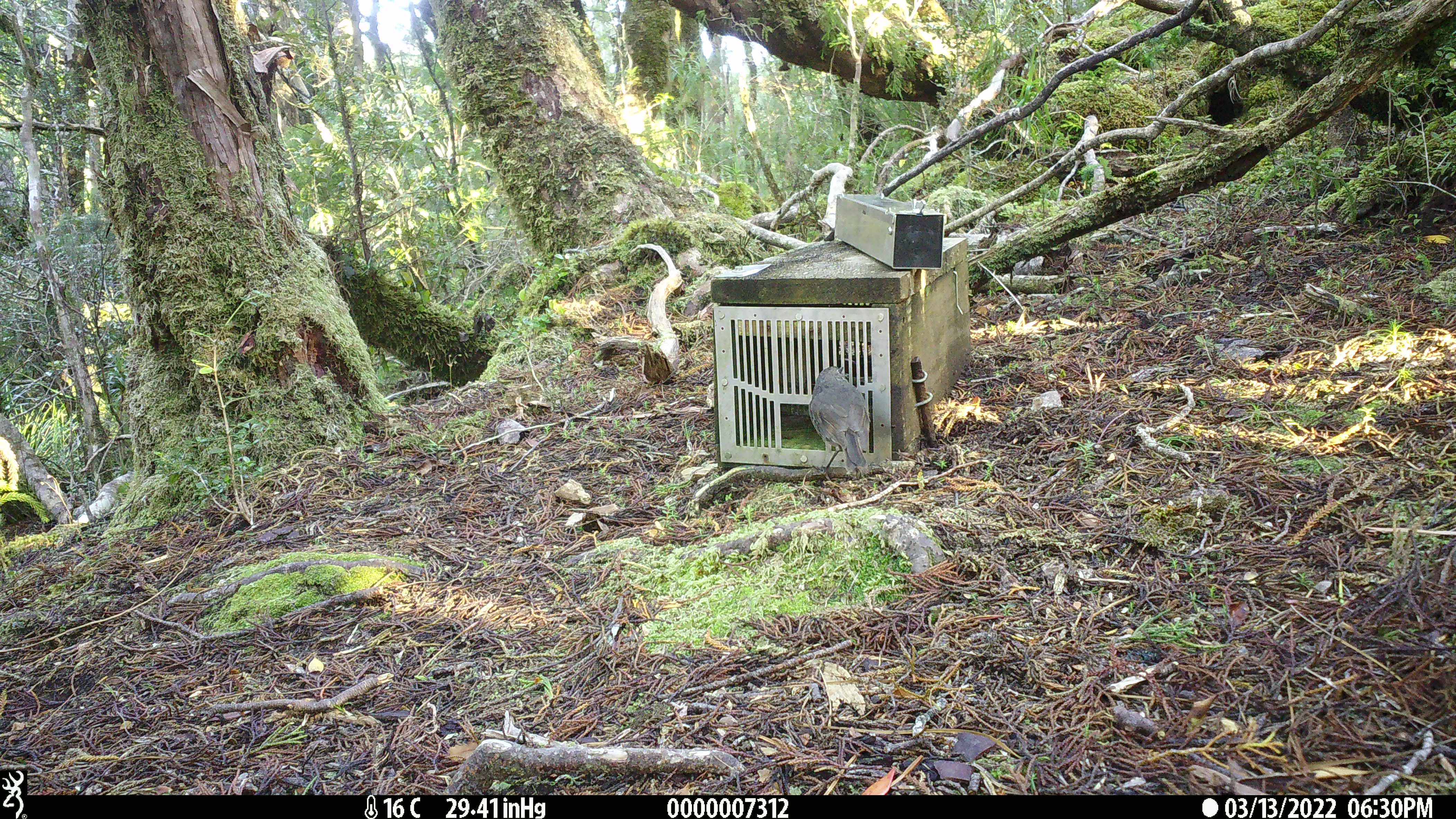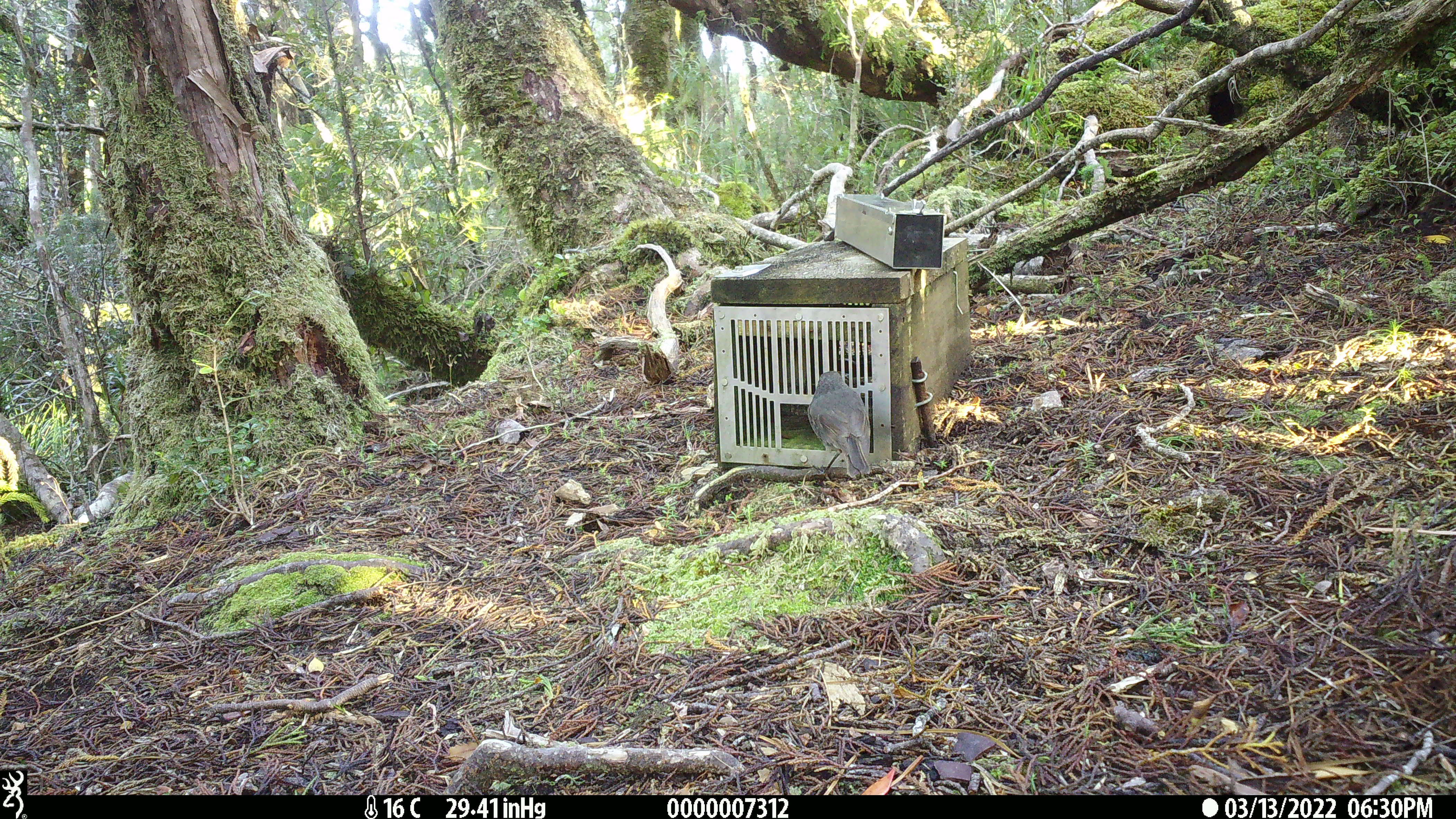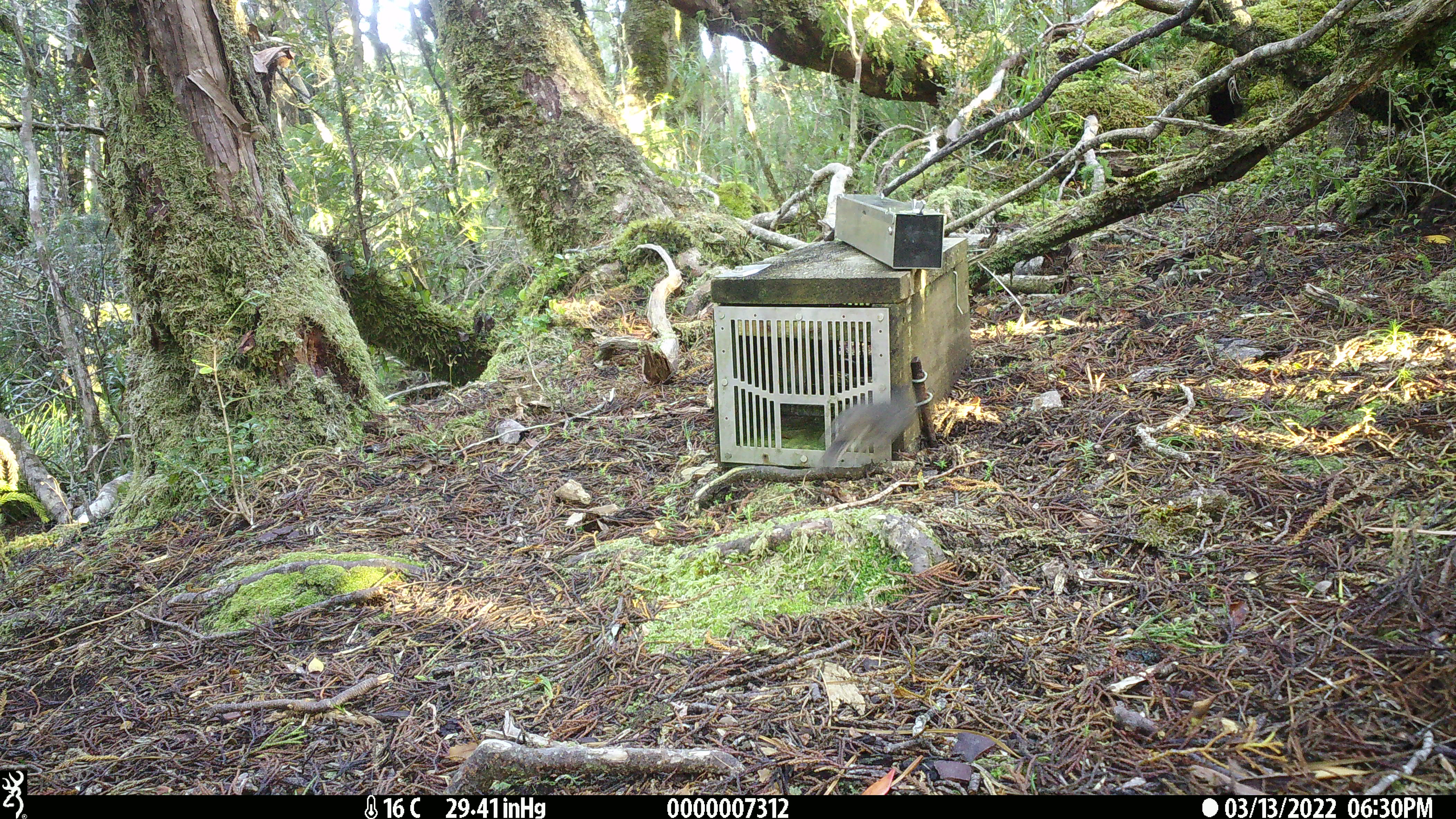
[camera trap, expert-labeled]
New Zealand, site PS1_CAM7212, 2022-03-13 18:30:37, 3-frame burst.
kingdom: Animalia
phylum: Chordata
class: Aves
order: Passeriformes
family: Petroicidae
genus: Petroica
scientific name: Petroica australis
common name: new zealand robin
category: robin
Robin (new zealand robin) (Petroica australis).